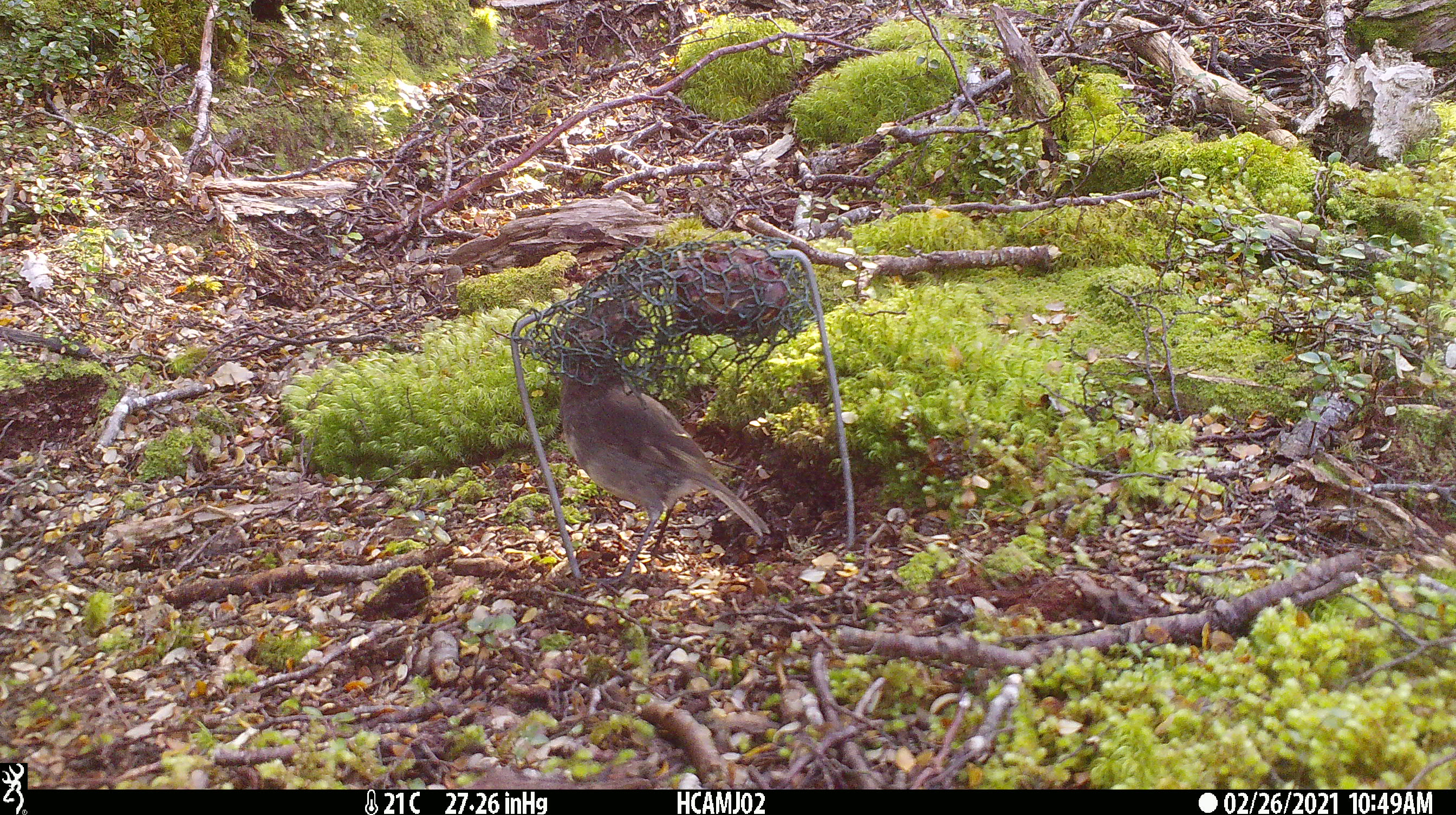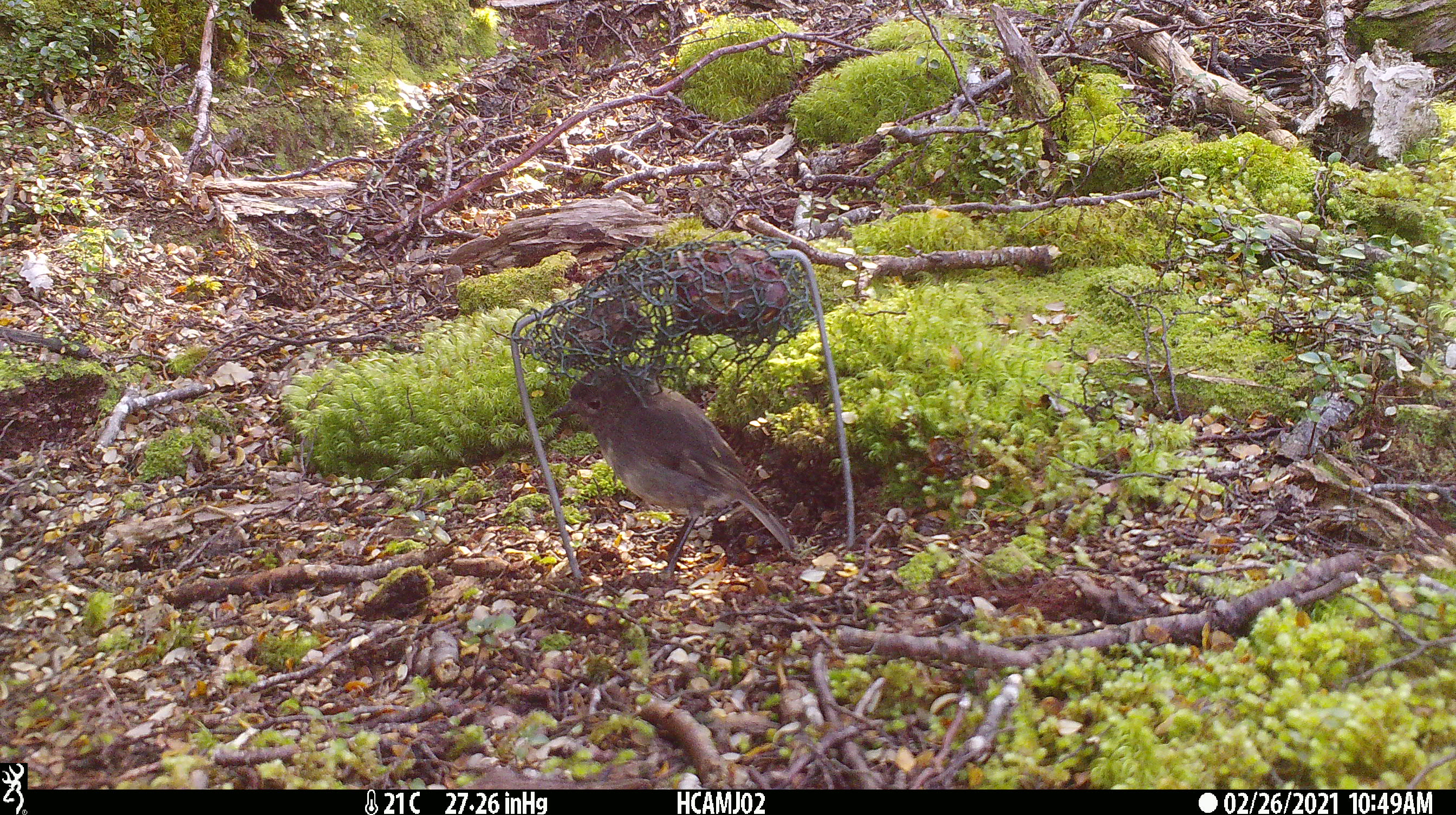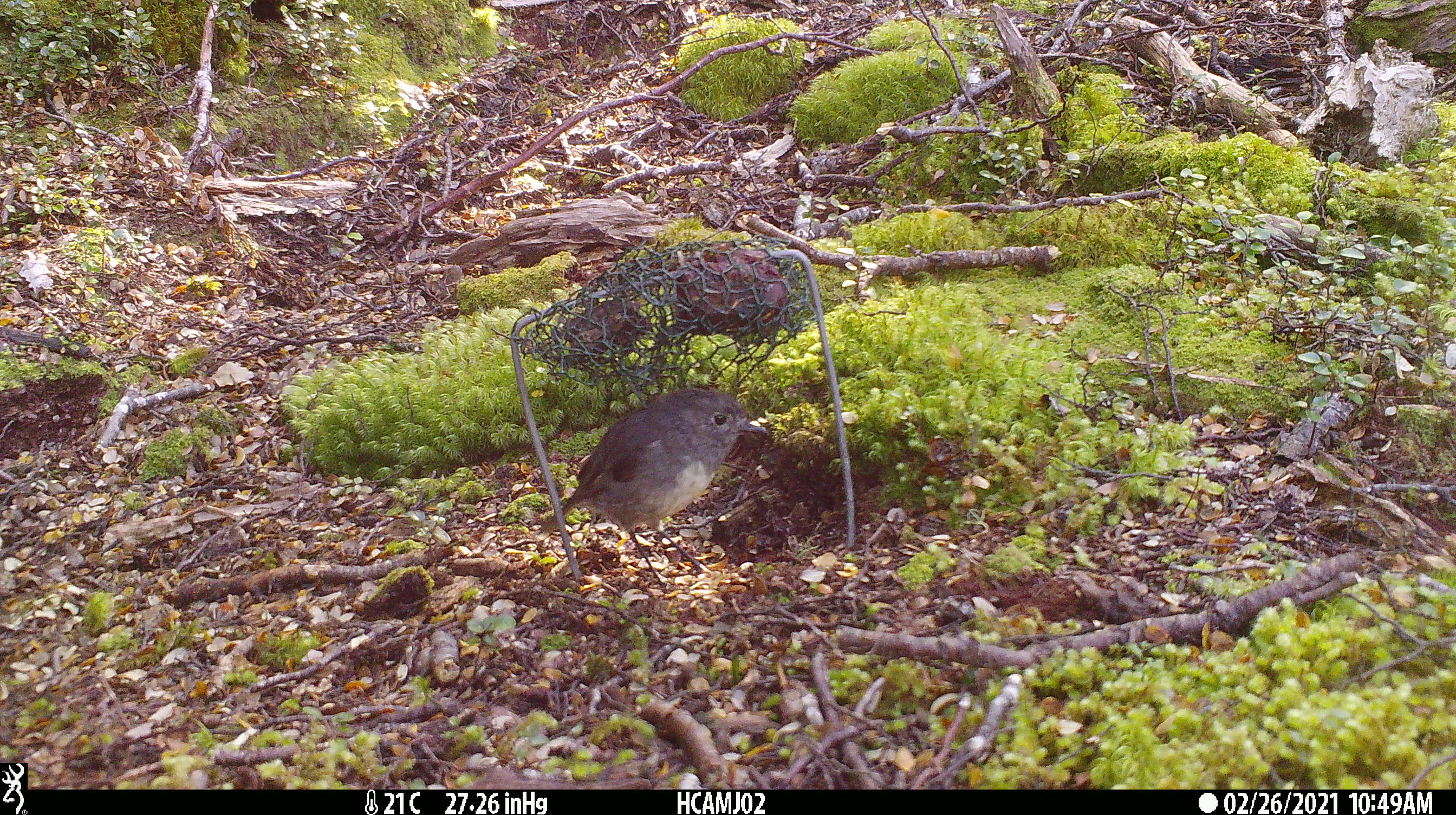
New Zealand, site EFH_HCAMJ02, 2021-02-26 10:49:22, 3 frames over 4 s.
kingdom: Animalia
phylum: Chordata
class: Aves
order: Passeriformes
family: Petroicidae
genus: Petroica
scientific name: Petroica australis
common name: new zealand robin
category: robin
Robin (new zealand robin) (Petroica australis).